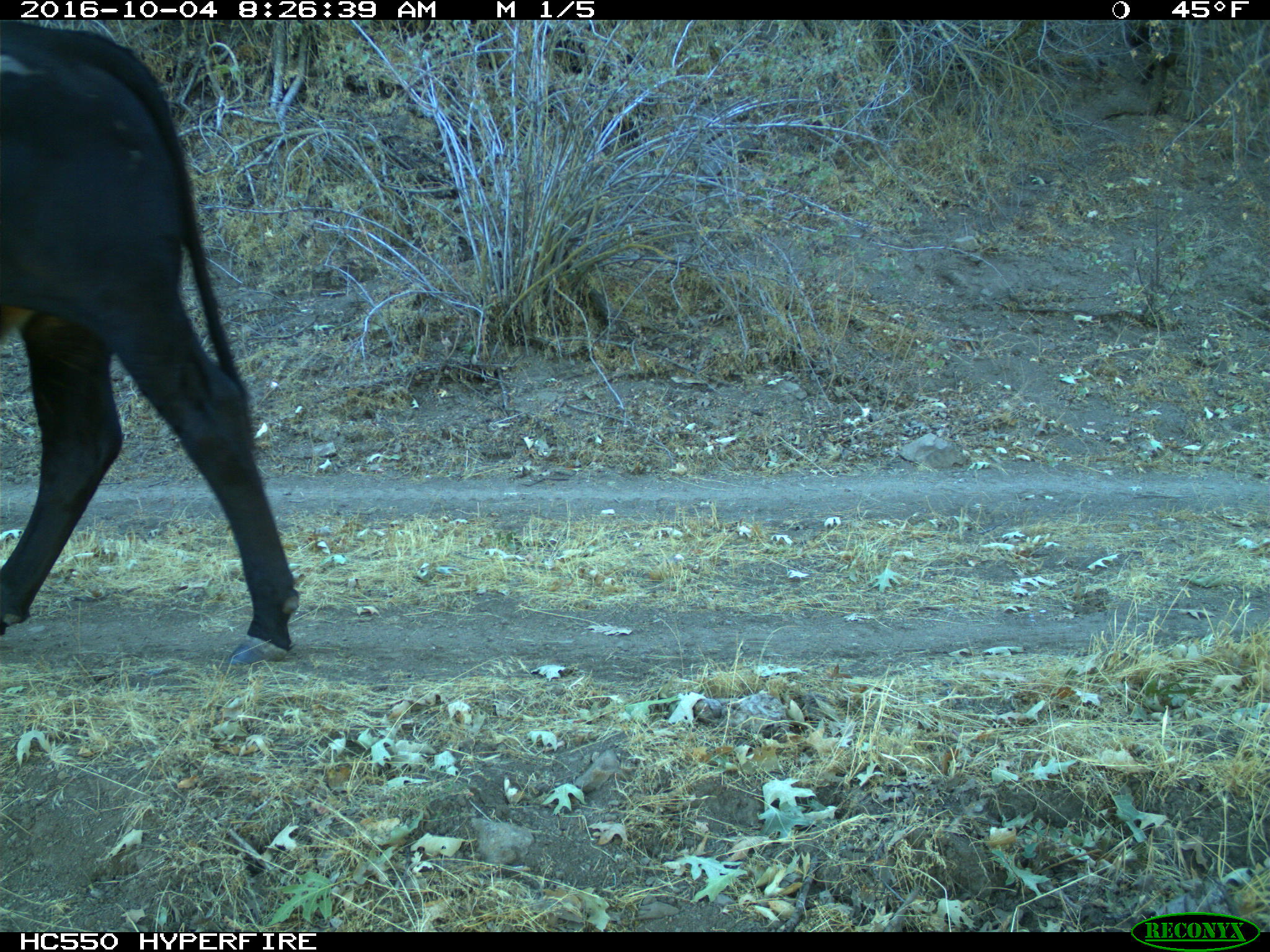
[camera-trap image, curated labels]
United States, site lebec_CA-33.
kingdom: Animalia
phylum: Chordata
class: Mammalia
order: Artiodactyla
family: Bovidae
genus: Bos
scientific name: Bos taurus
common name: domestic cow